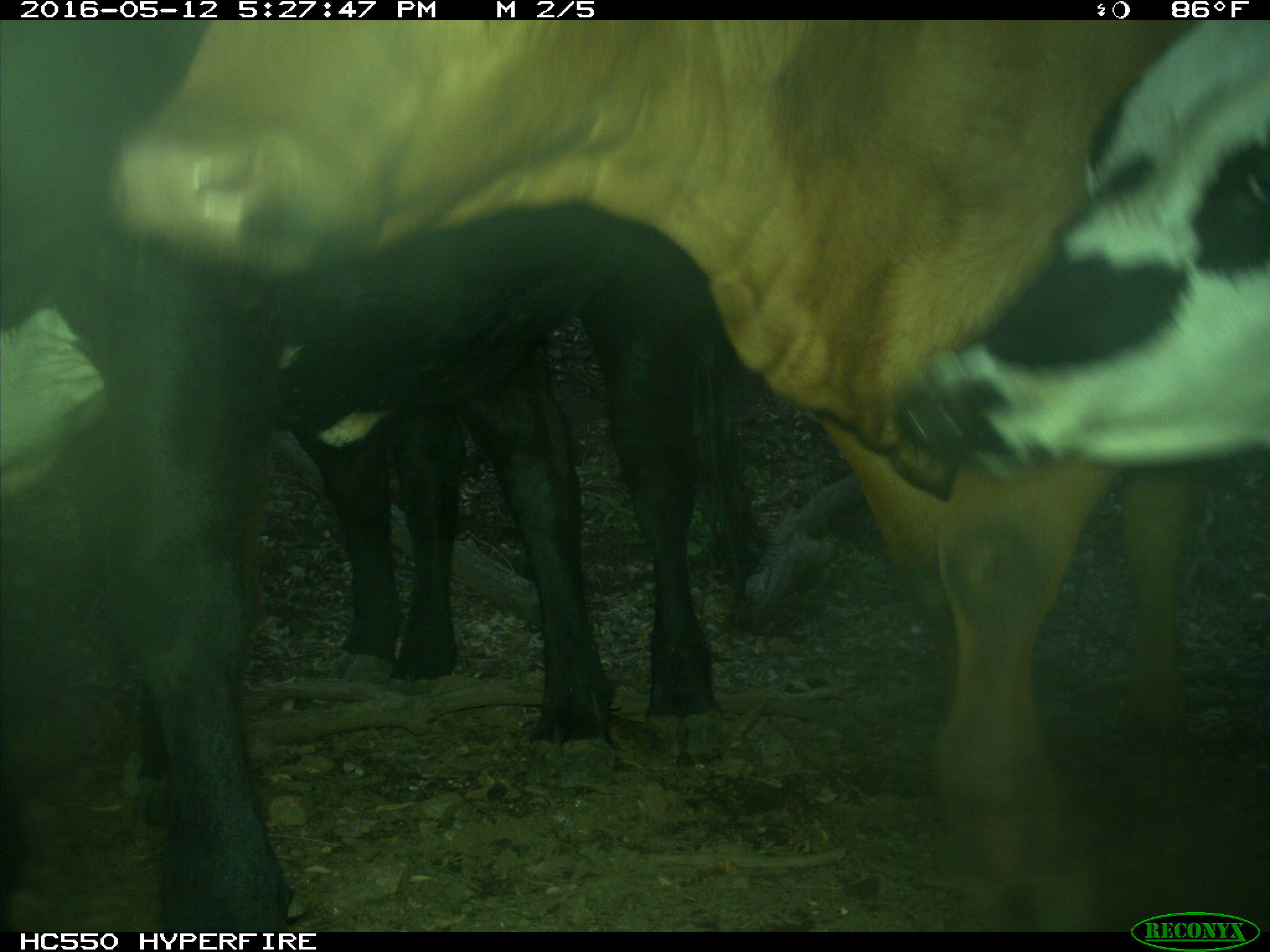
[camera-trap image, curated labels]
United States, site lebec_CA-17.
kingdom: Animalia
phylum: Chordata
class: Mammalia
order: Artiodactyla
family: Bovidae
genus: Bos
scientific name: Bos taurus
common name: domestic cow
Bos taurus (domestic cow).